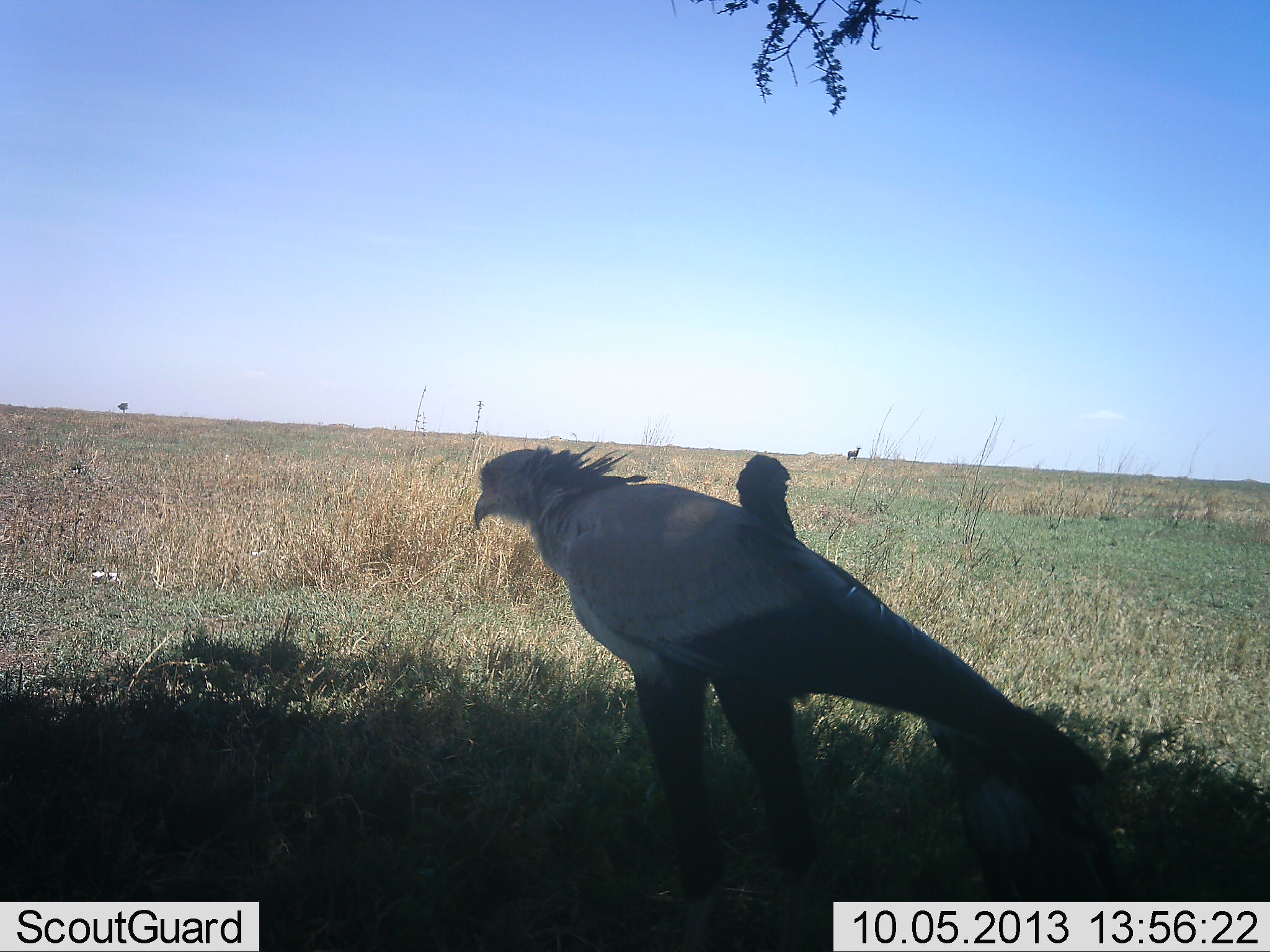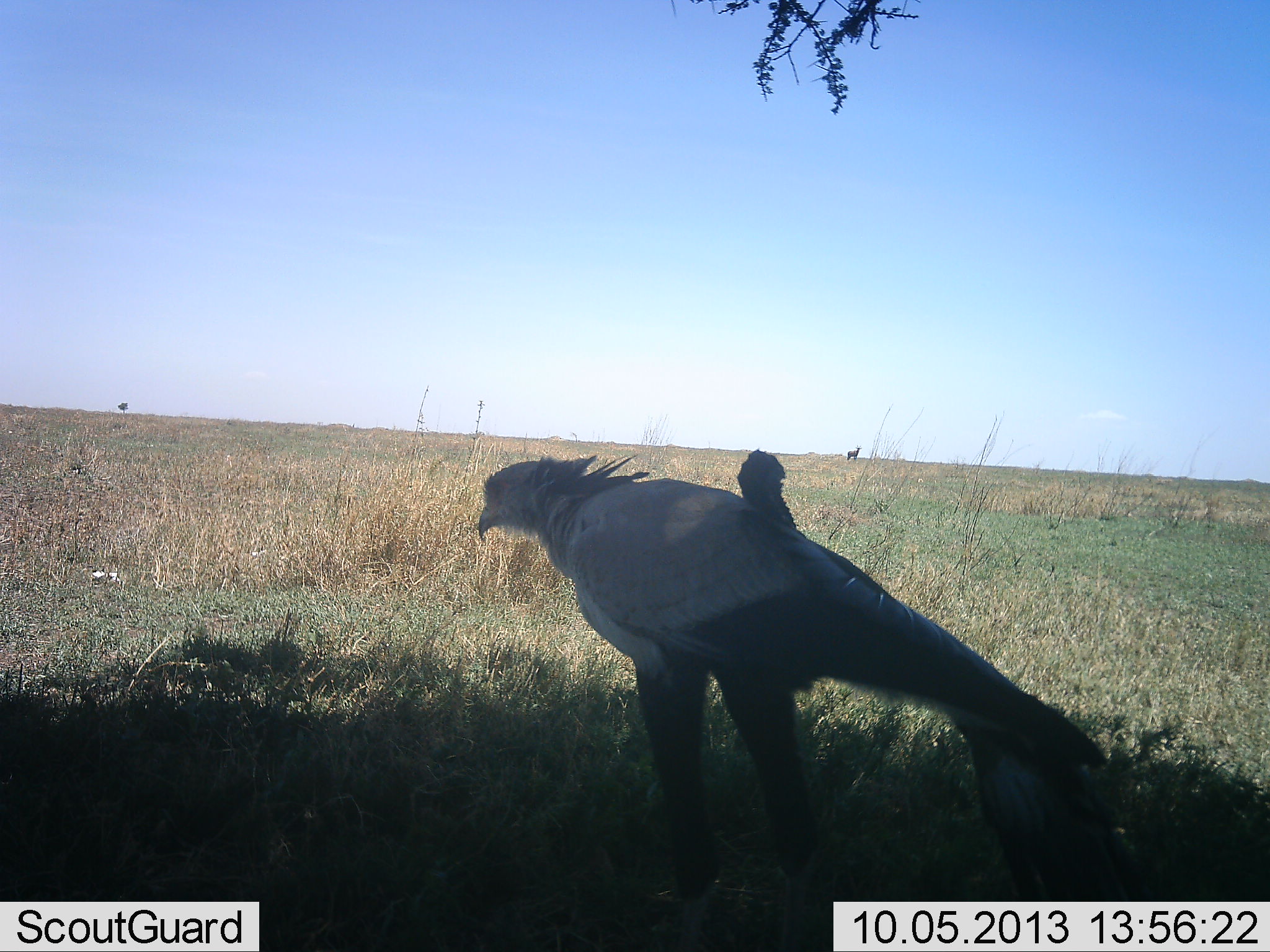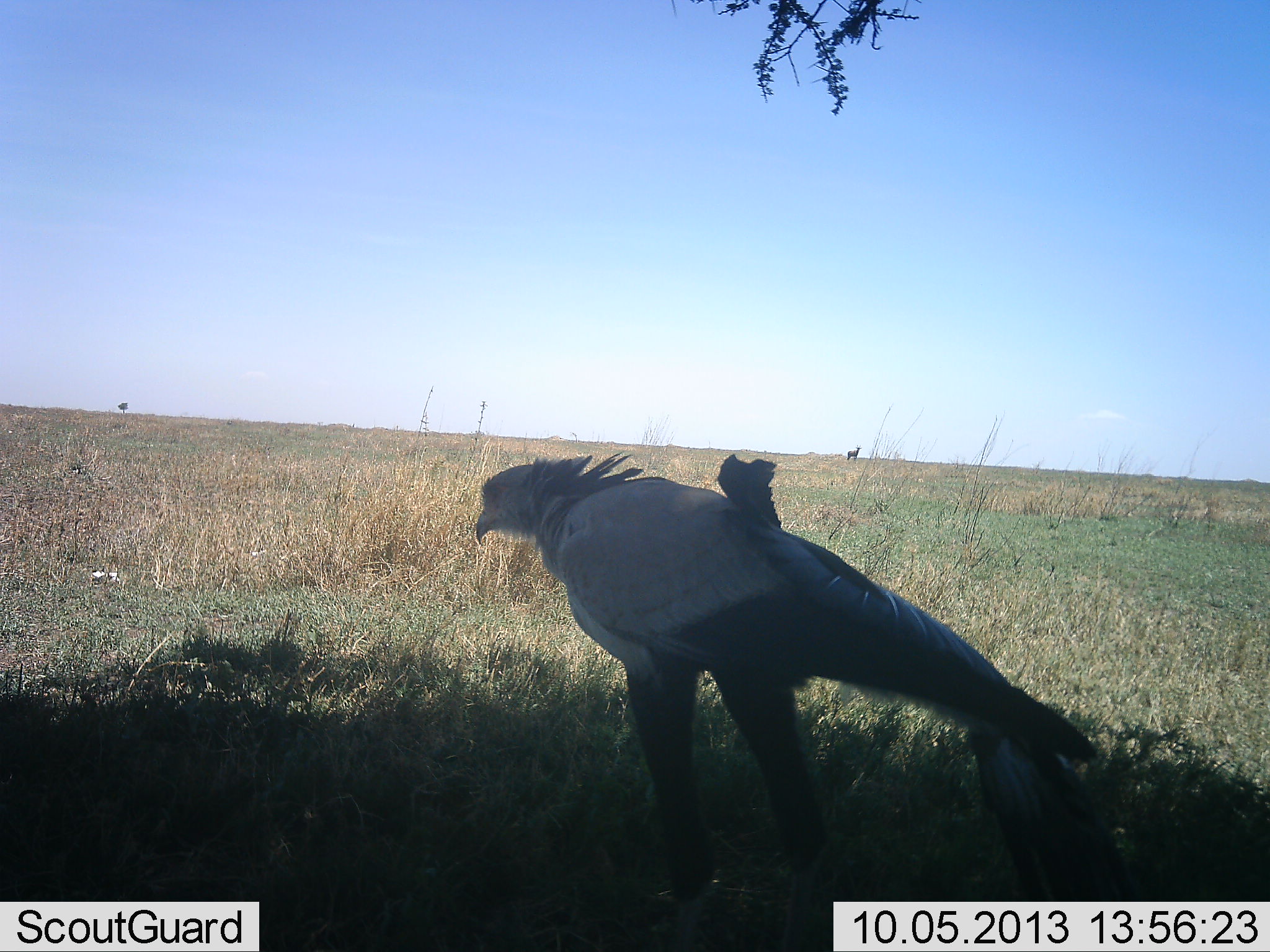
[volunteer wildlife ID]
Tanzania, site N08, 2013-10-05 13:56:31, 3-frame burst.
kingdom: Animalia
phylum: Chordata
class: Aves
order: Accipitriformes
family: Sagittariidae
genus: Sagittarius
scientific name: Sagittarius serpentarius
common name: secretary bird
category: secretarybird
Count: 1.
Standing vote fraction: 96%.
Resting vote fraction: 8%.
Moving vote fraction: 0%.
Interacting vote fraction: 0%.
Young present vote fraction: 0%.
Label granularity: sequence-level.